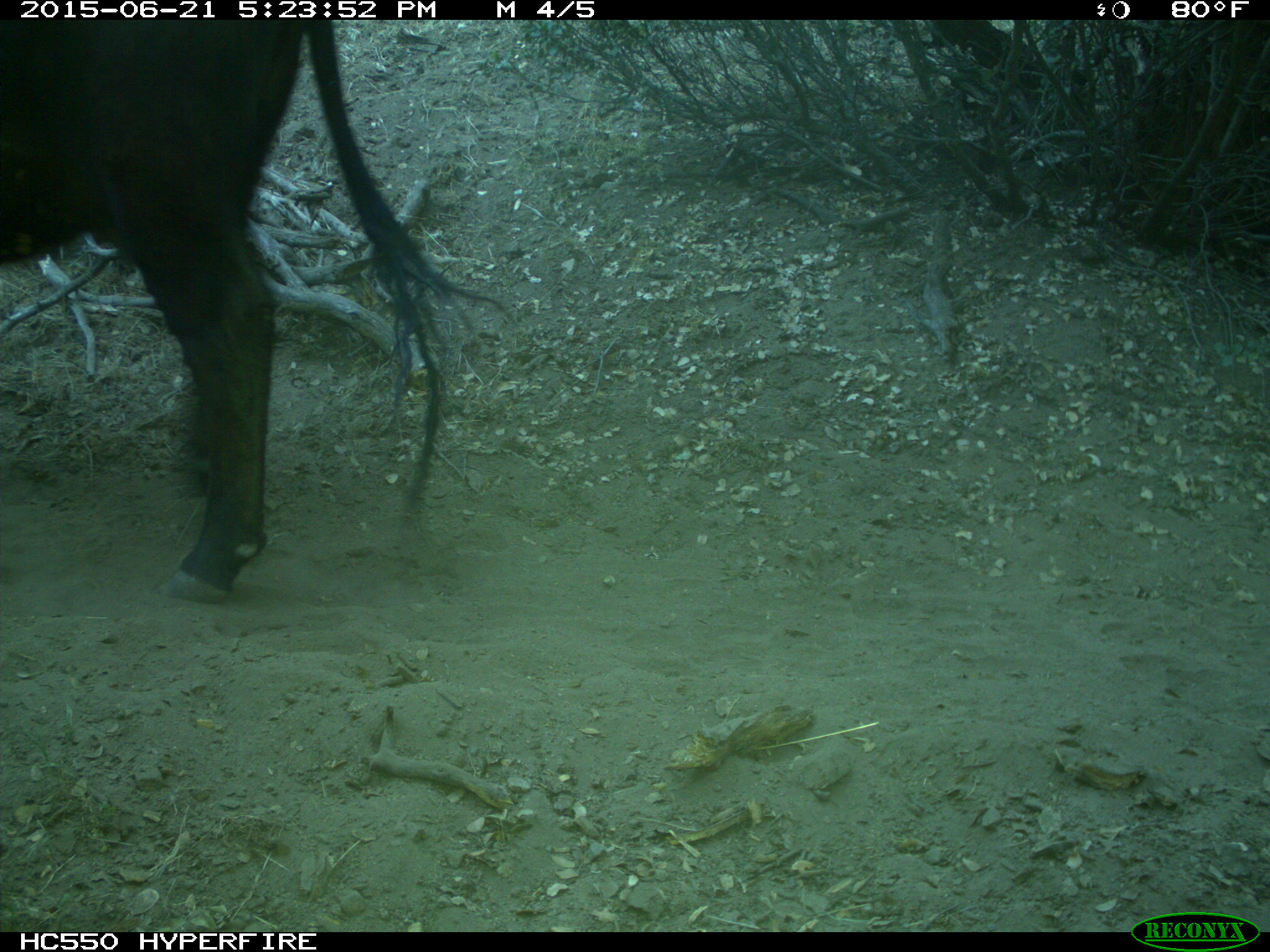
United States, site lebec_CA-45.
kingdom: Animalia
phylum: Chordata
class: Mammalia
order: Artiodactyla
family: Bovidae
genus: Bos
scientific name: Bos taurus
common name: domestic cow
Bos taurus (domestic cow).